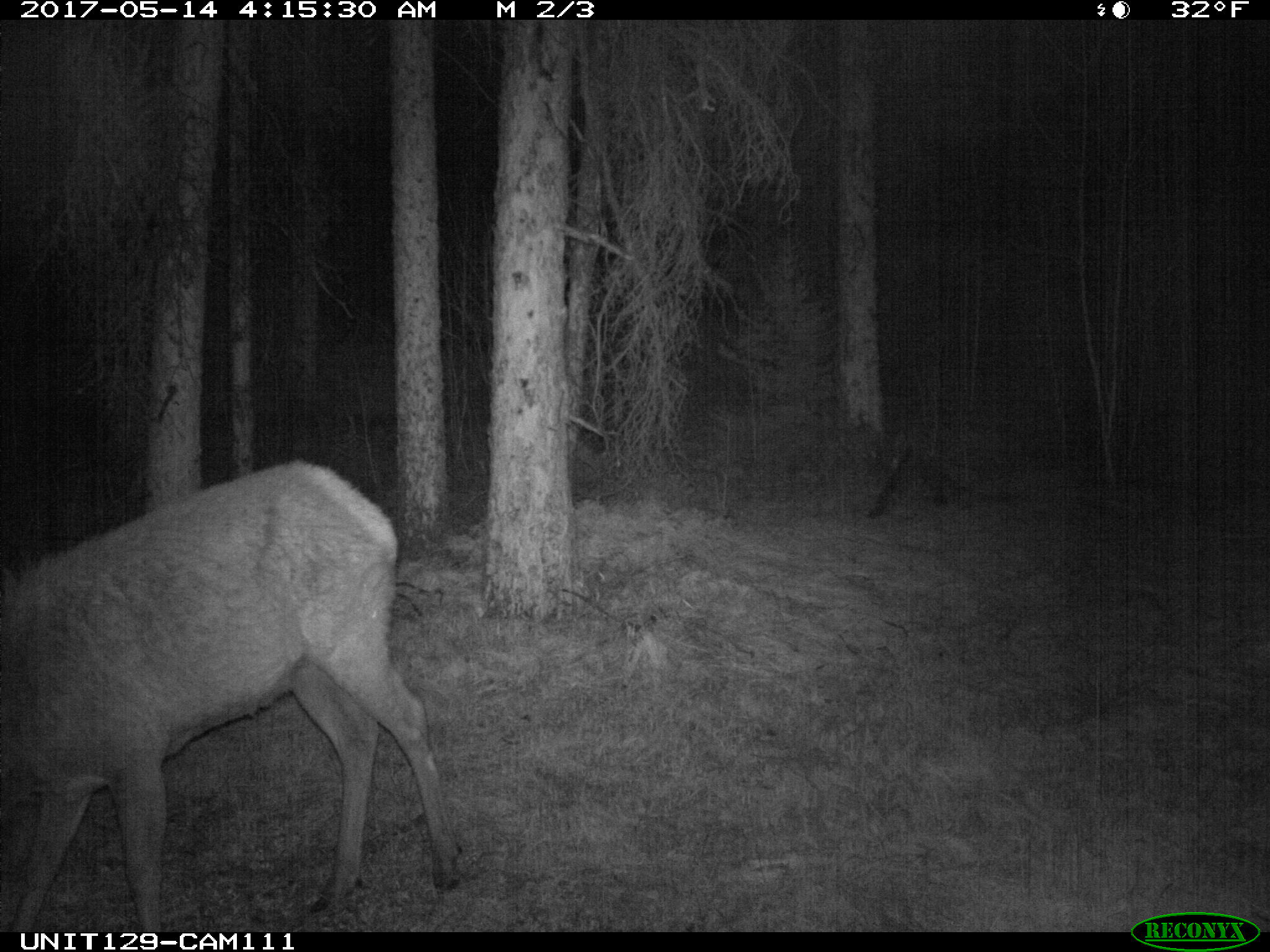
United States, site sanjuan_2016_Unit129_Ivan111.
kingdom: Animalia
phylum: Chordata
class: Mammalia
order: Artiodactyla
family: Cervidae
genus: Cervus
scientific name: Cervus elaphus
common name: red deer